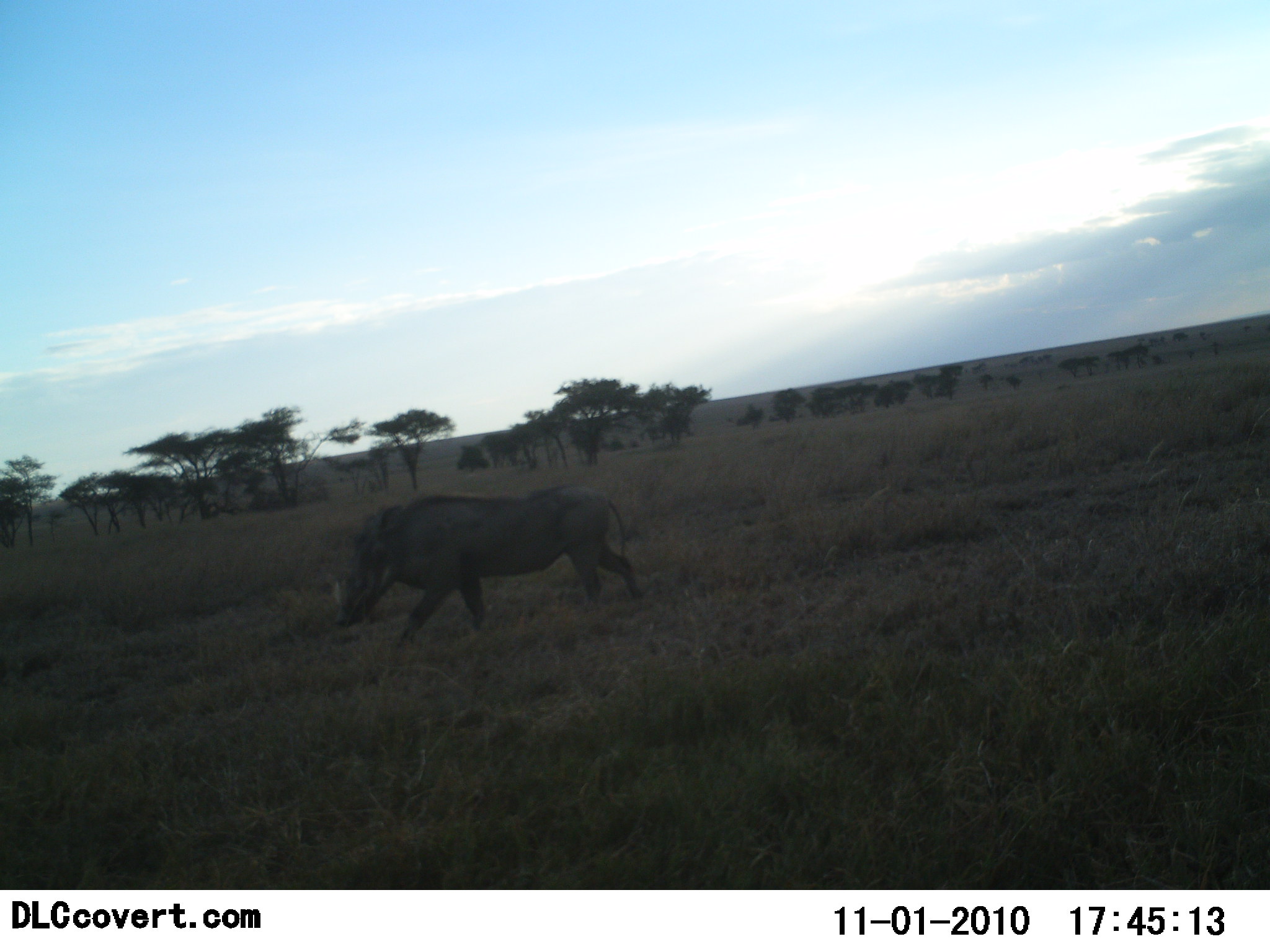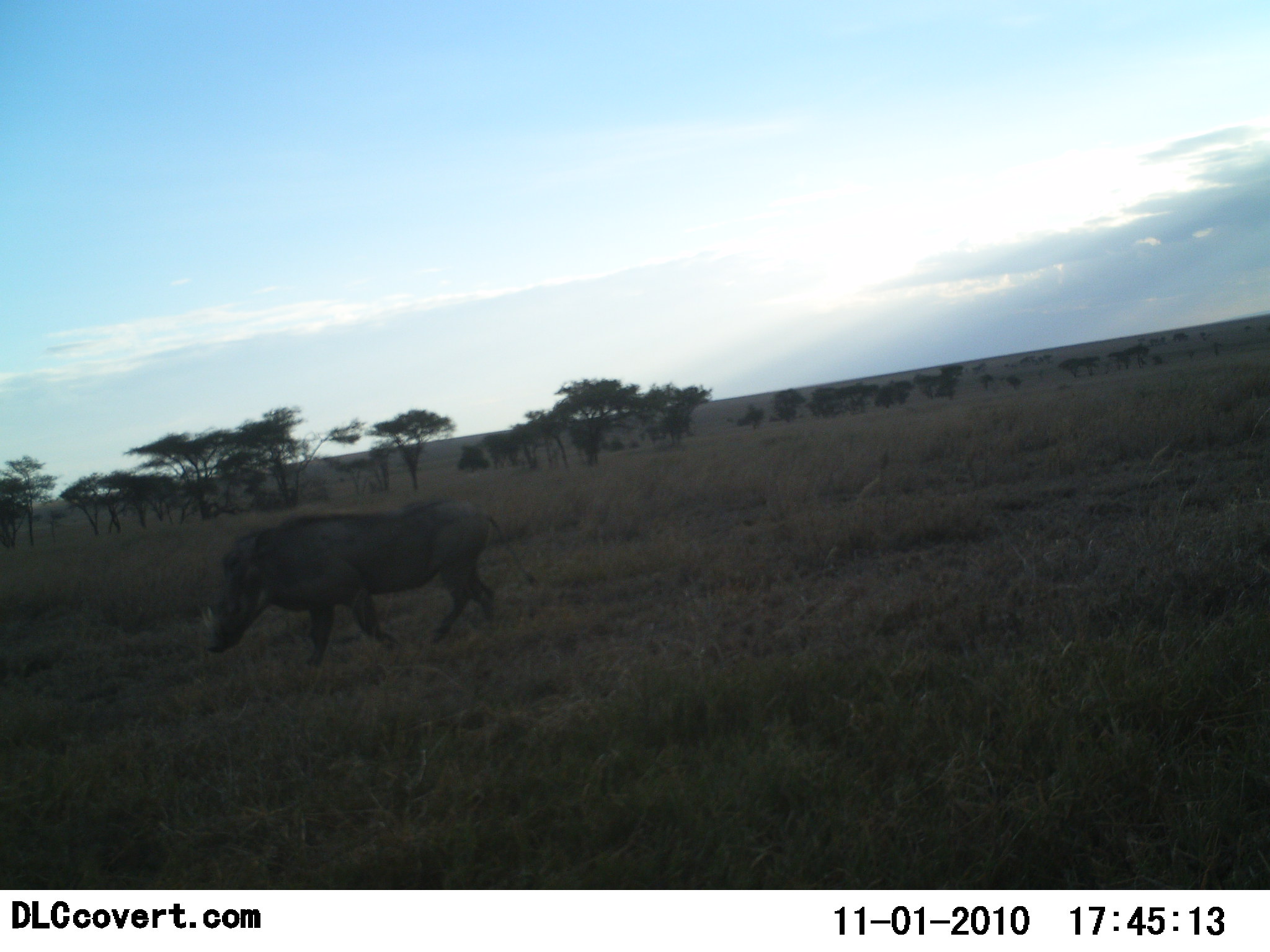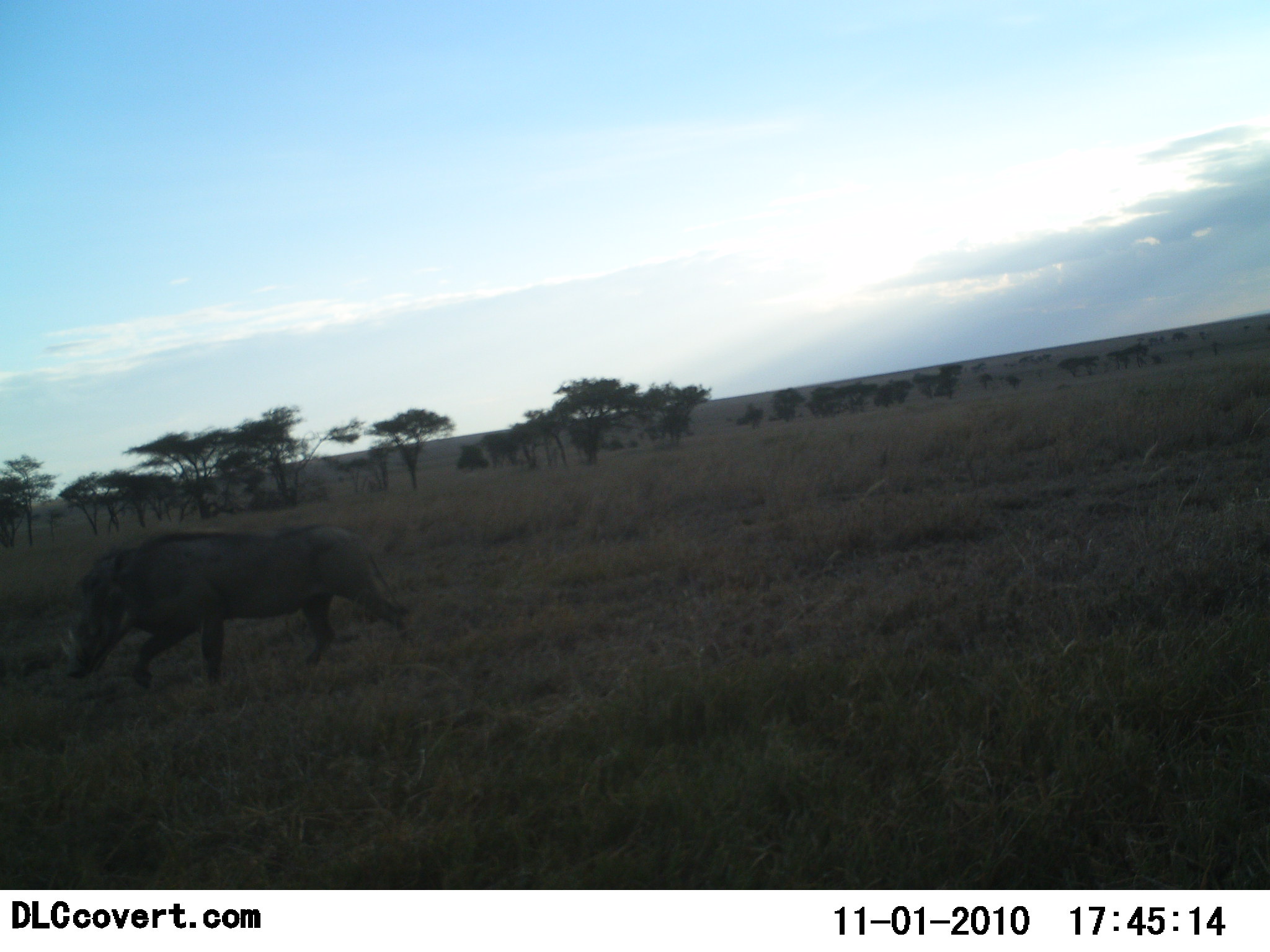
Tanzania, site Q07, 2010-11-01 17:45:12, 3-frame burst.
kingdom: Animalia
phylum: Chordata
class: Mammalia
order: Artiodactyla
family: Suidae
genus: Phacochoerus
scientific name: Phacochoerus africanus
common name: warthog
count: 1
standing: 0%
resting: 0%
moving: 100%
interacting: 0%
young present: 0%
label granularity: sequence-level